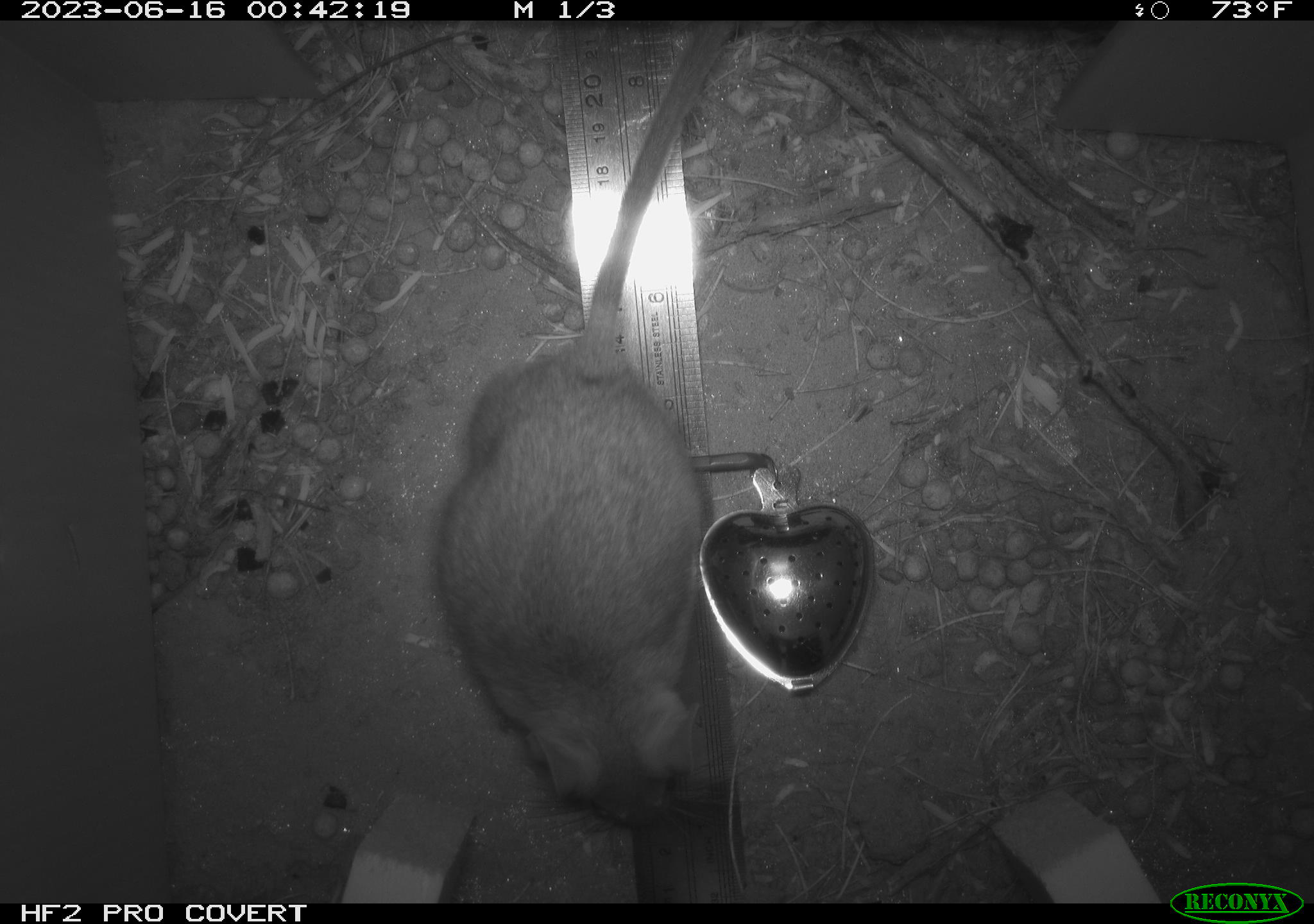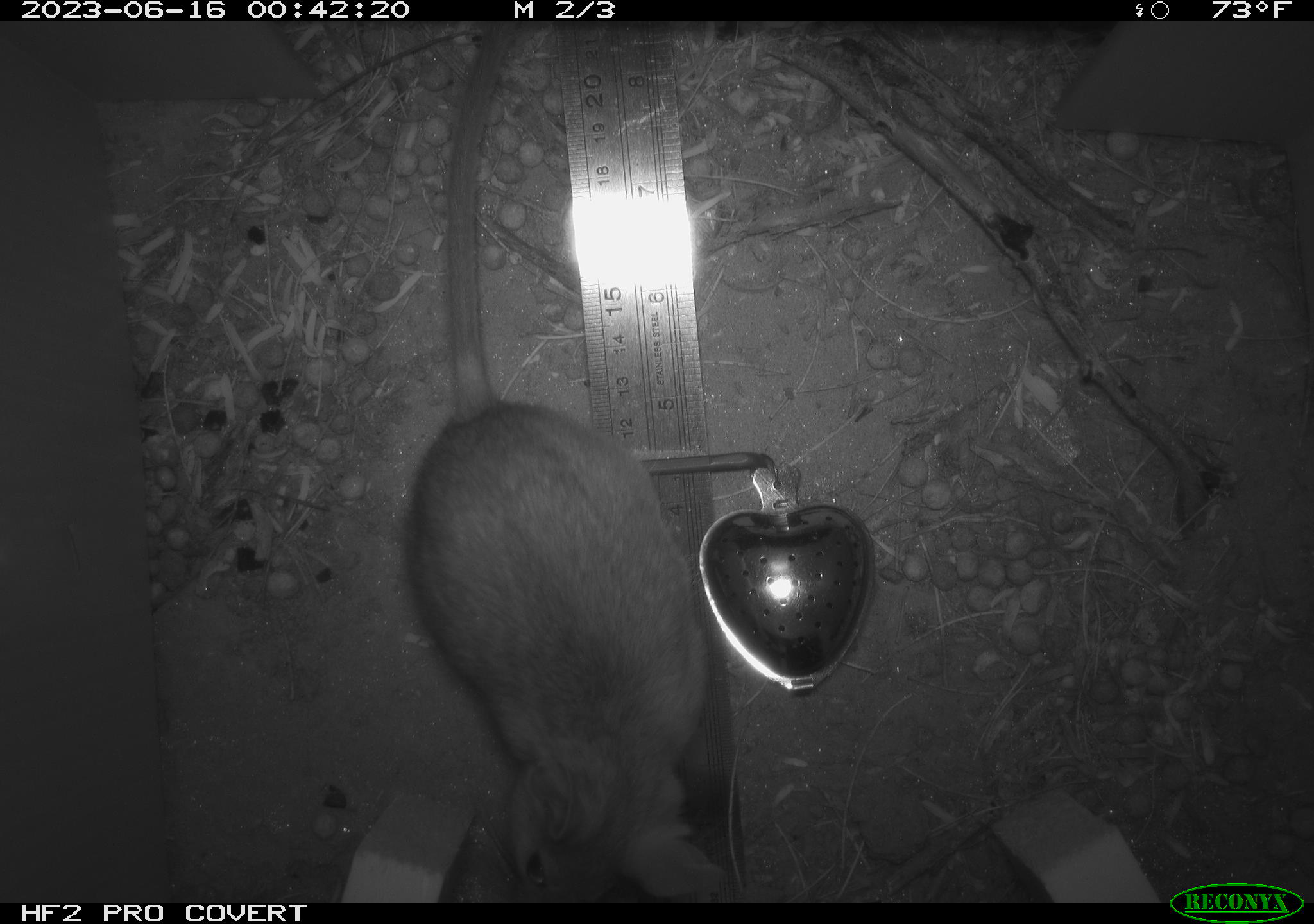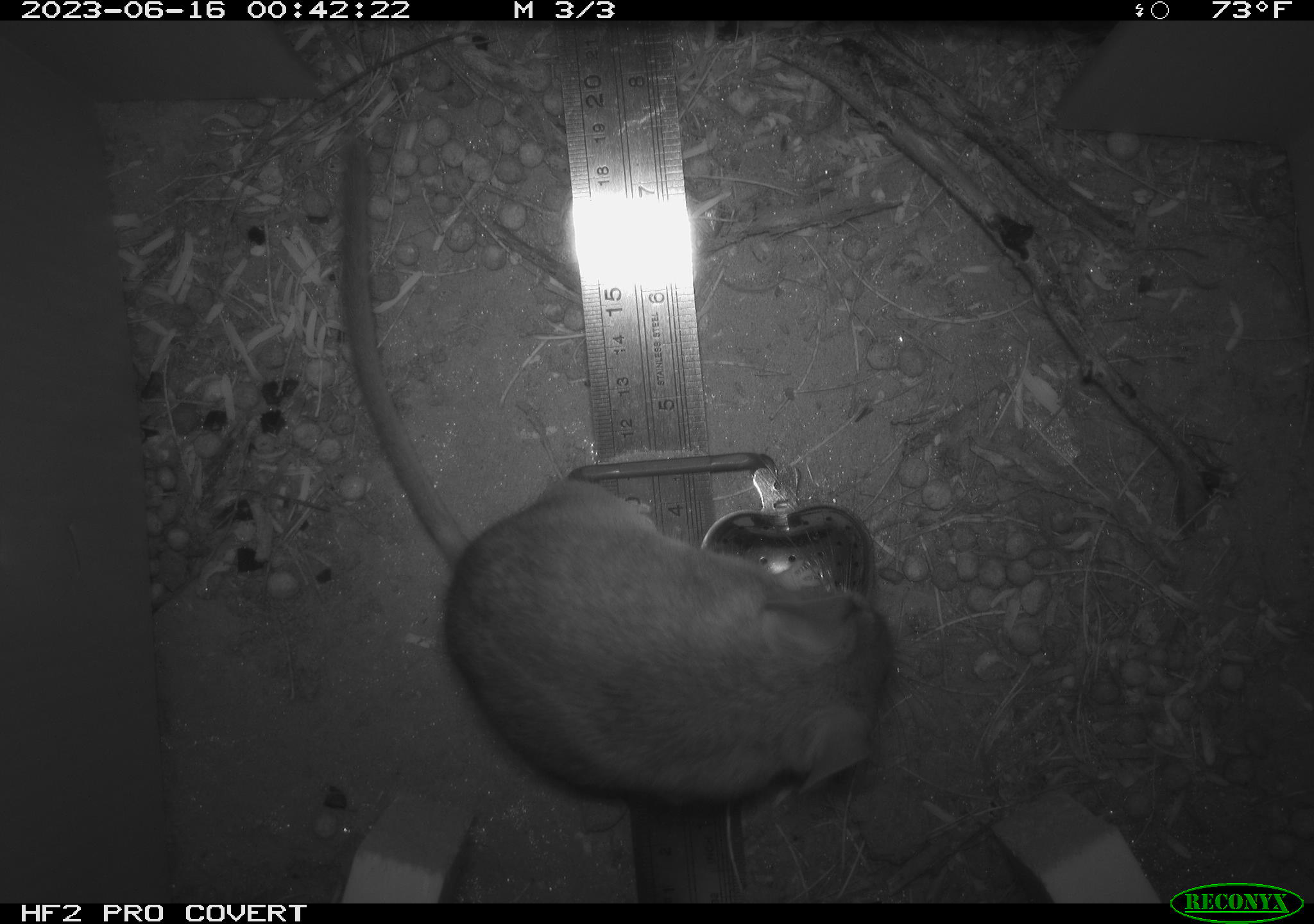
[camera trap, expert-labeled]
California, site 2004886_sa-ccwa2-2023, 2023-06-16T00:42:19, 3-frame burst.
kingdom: Animalia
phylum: Chordata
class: Mammalia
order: Rodentia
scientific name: Rodentia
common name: rodent